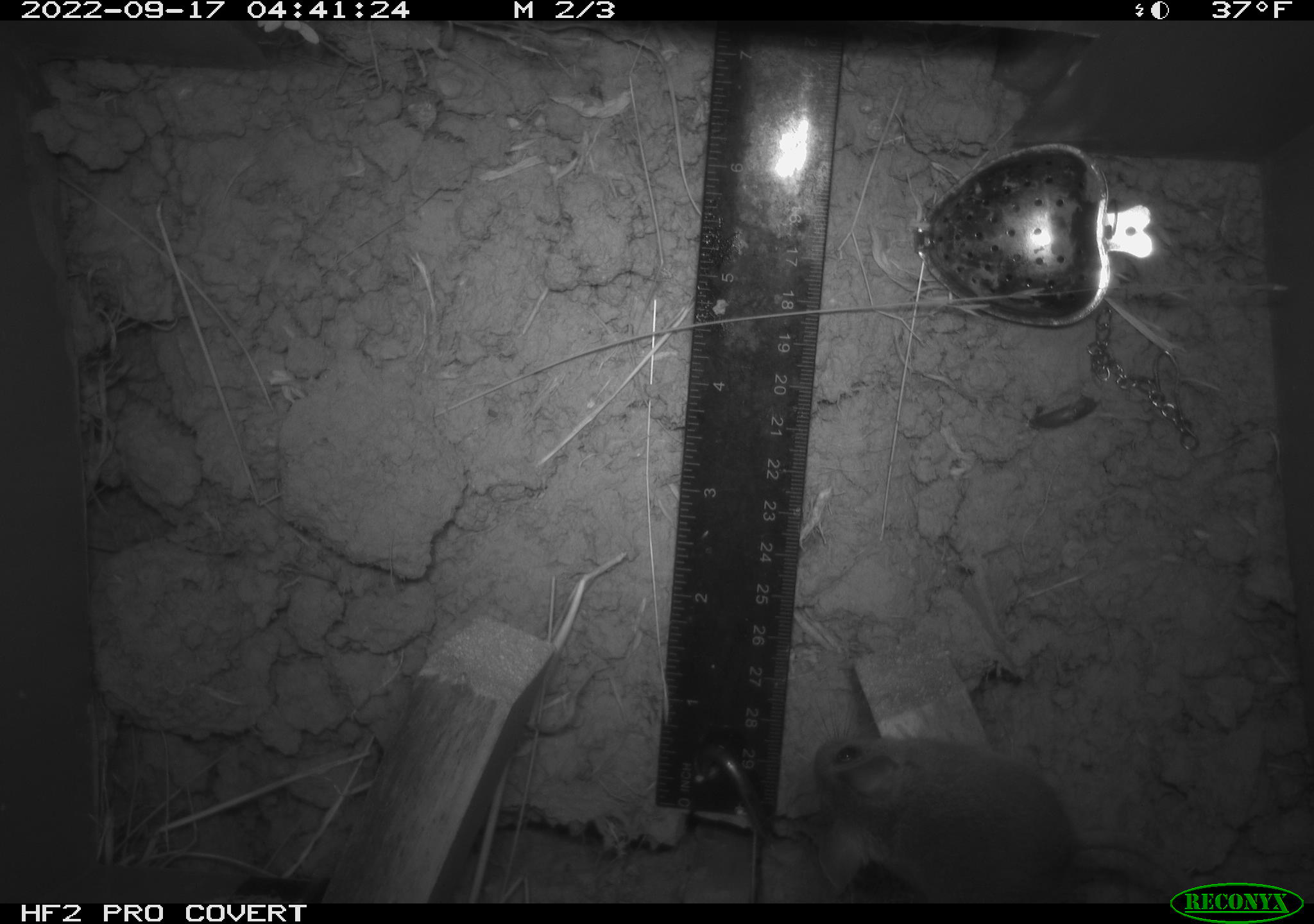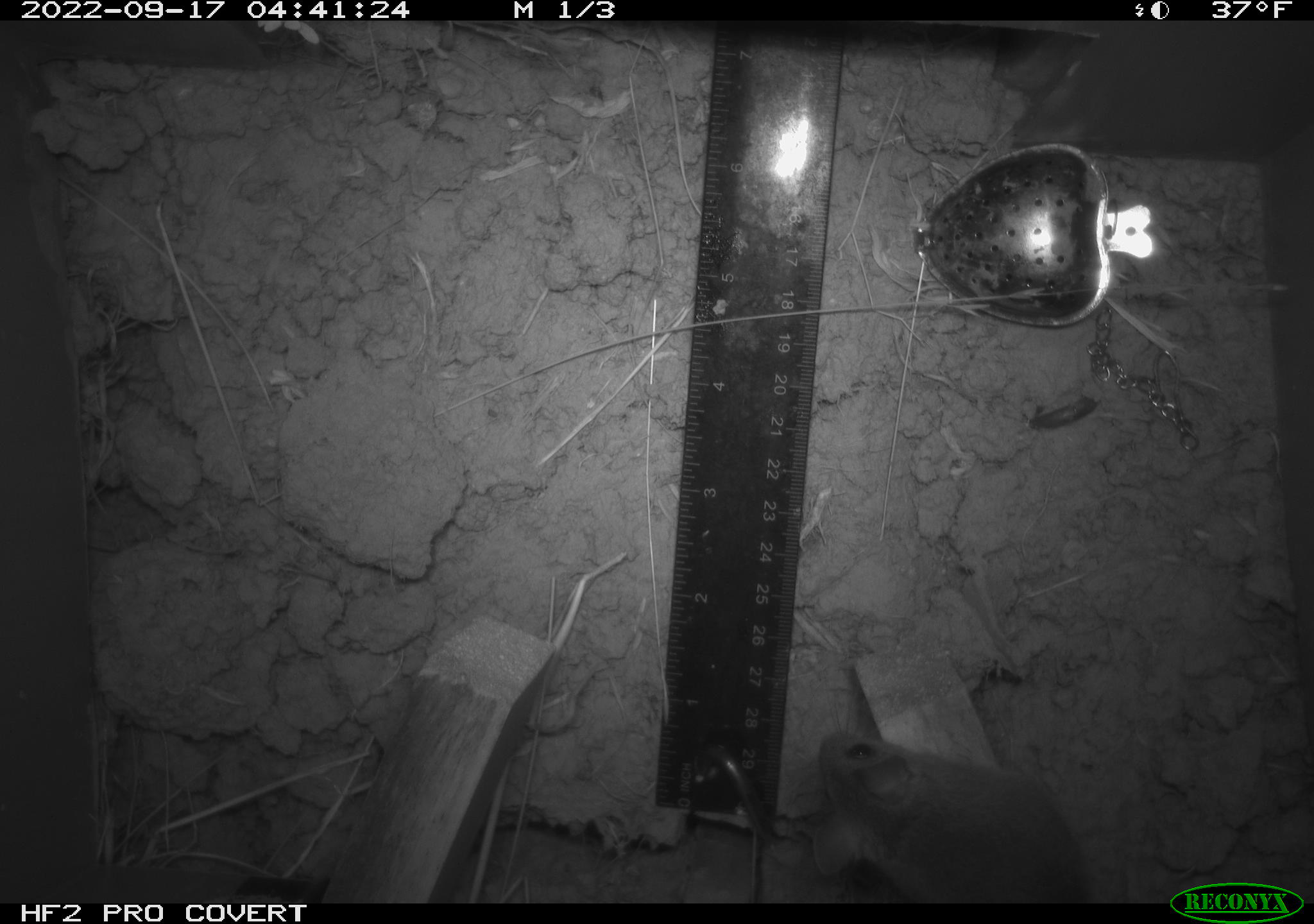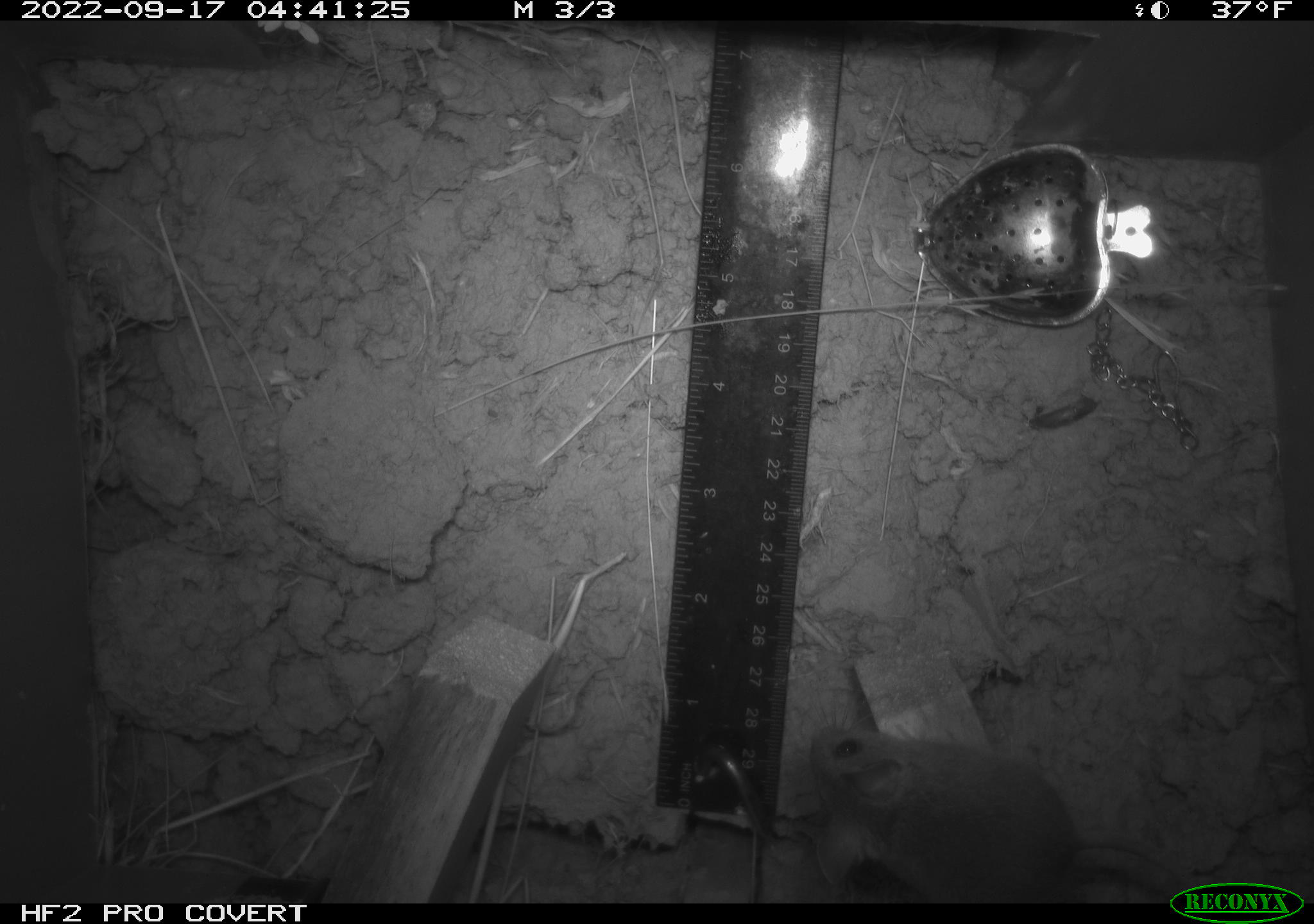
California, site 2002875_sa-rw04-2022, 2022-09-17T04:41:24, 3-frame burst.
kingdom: Animalia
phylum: Chordata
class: Mammalia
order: Rodentia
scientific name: Rodentia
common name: mouse species